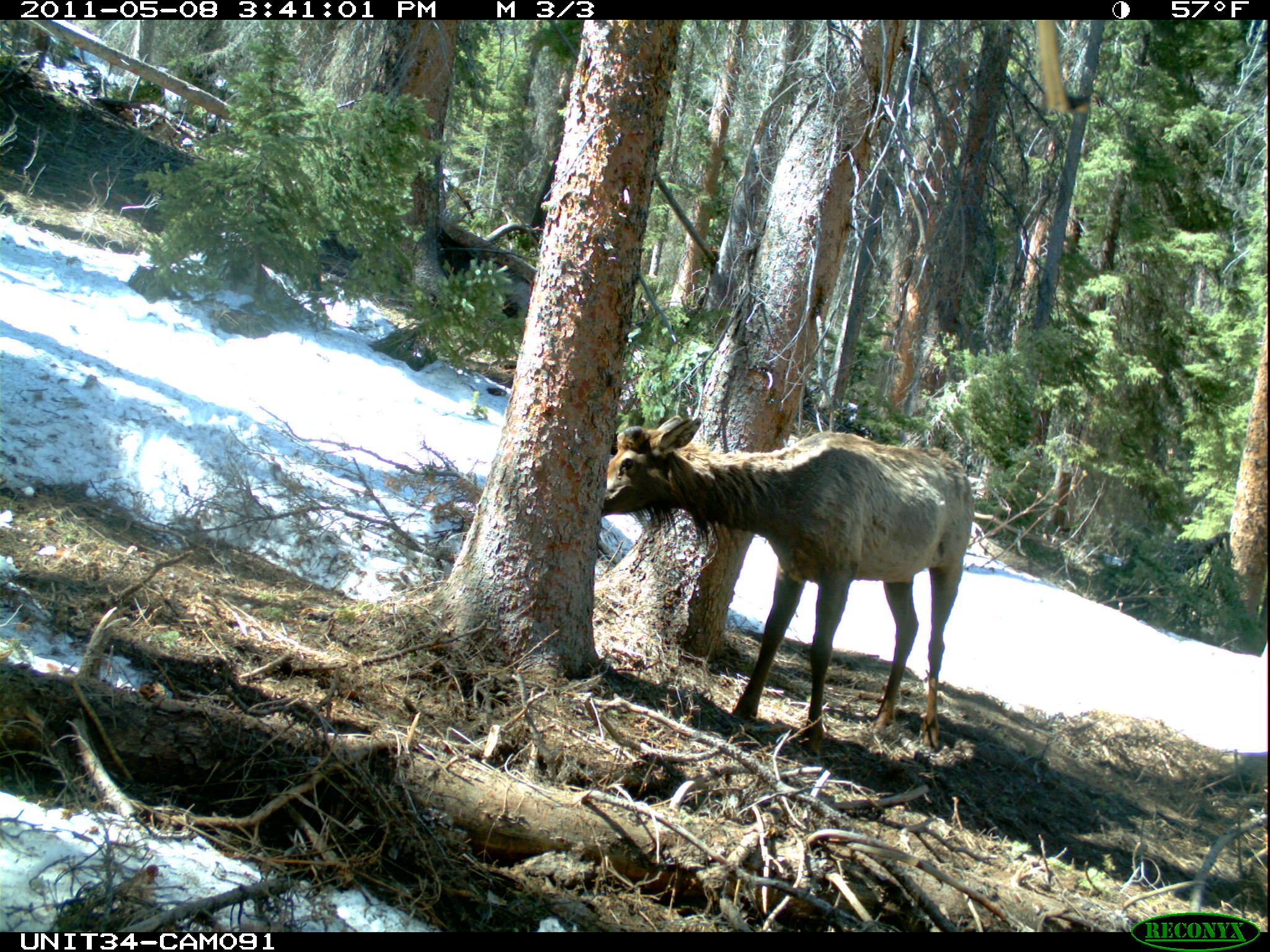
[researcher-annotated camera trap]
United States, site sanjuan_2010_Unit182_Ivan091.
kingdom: Animalia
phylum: Chordata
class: Mammalia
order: Artiodactyla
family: Cervidae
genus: Cervus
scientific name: Cervus elaphus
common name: red deer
Cervus elaphus (red deer).